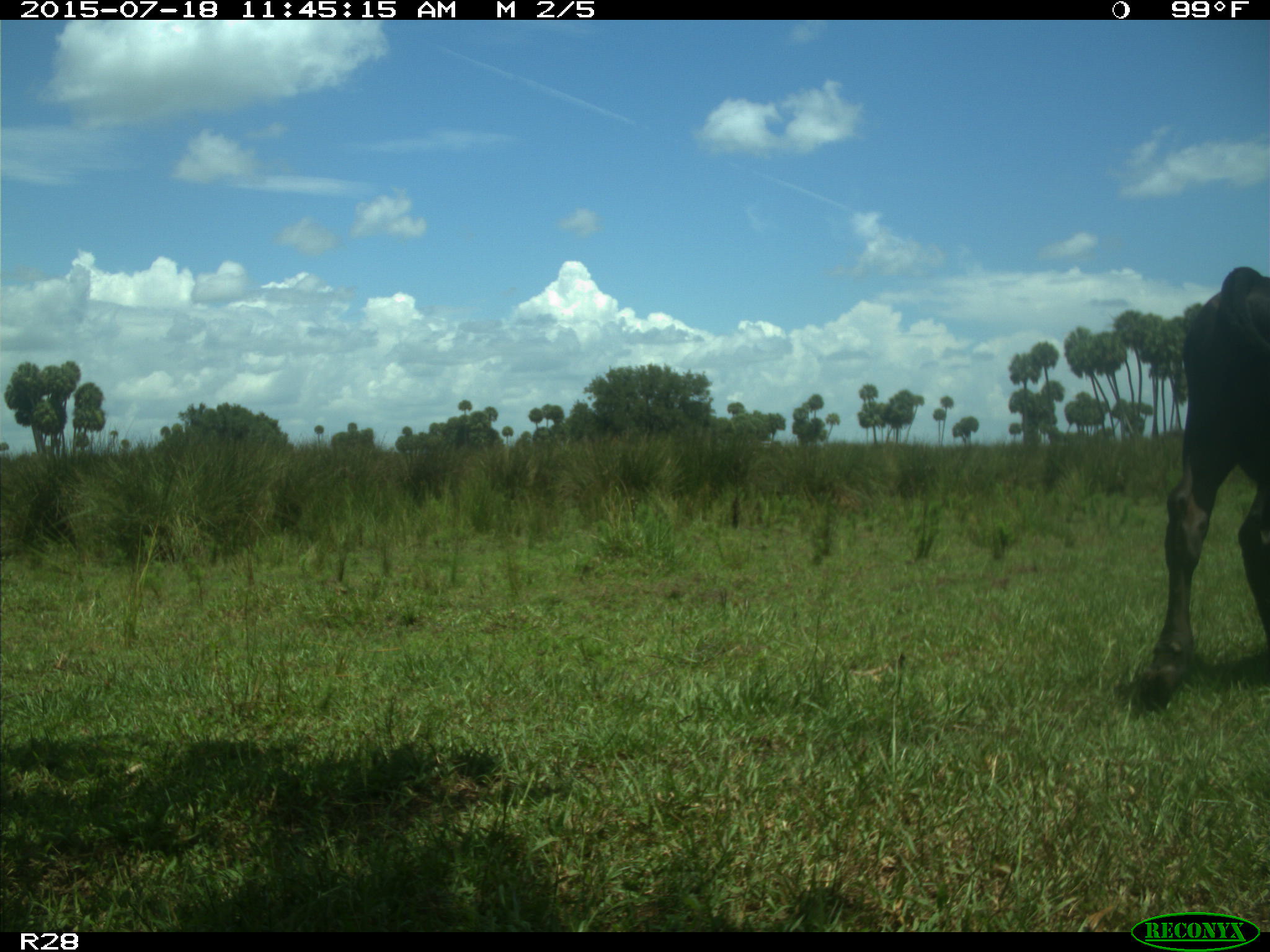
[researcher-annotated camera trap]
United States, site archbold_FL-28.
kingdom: Animalia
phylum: Chordata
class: Mammalia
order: Artiodactyla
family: Bovidae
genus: Bos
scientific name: Bos taurus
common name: domestic cow